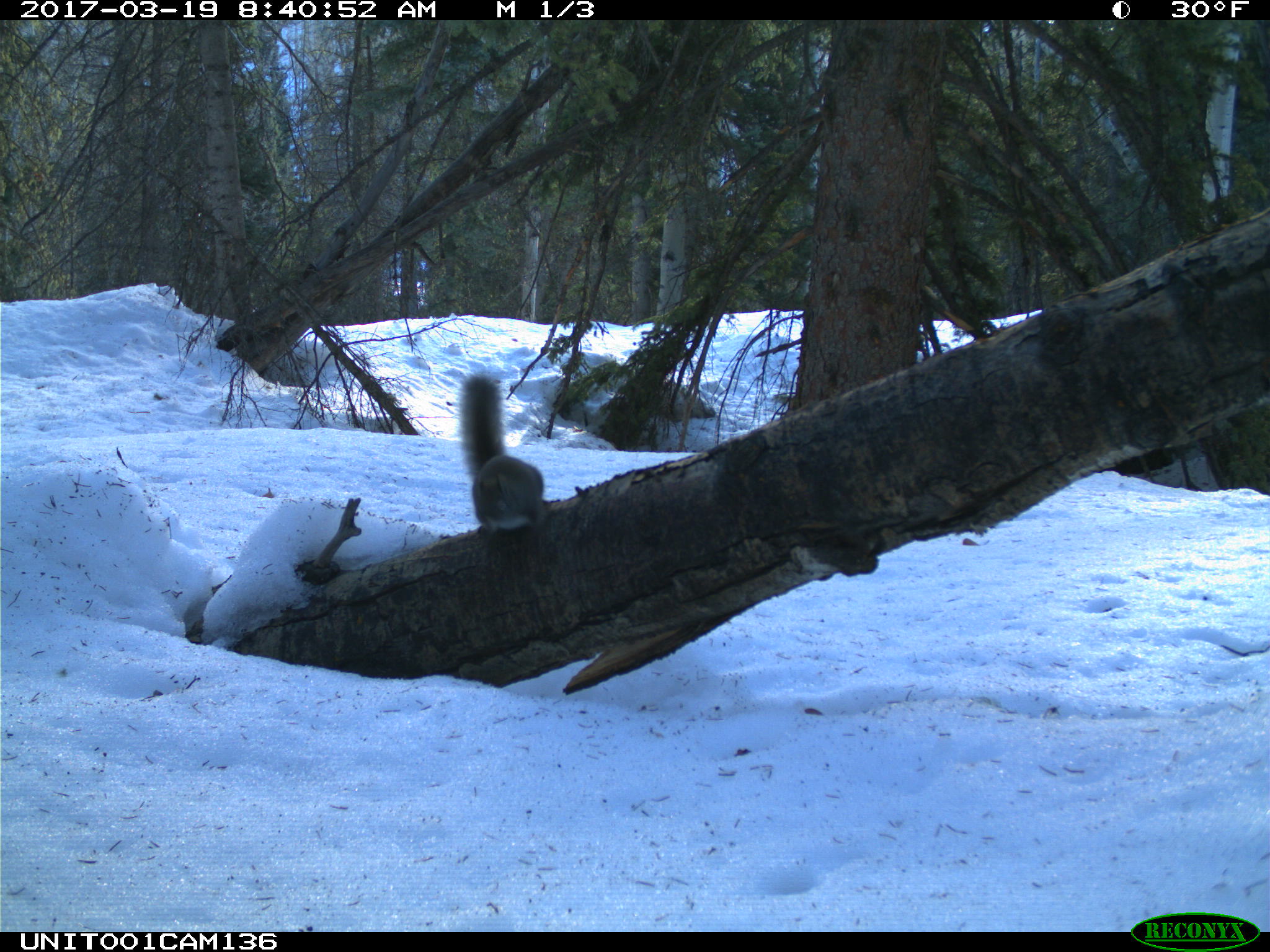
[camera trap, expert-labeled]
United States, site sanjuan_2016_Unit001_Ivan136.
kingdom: Animalia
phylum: Chordata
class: Mammalia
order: Rodentia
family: Sciuridae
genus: Tamiasciurus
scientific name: Tamiasciurus hudsonicus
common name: american red squirrel